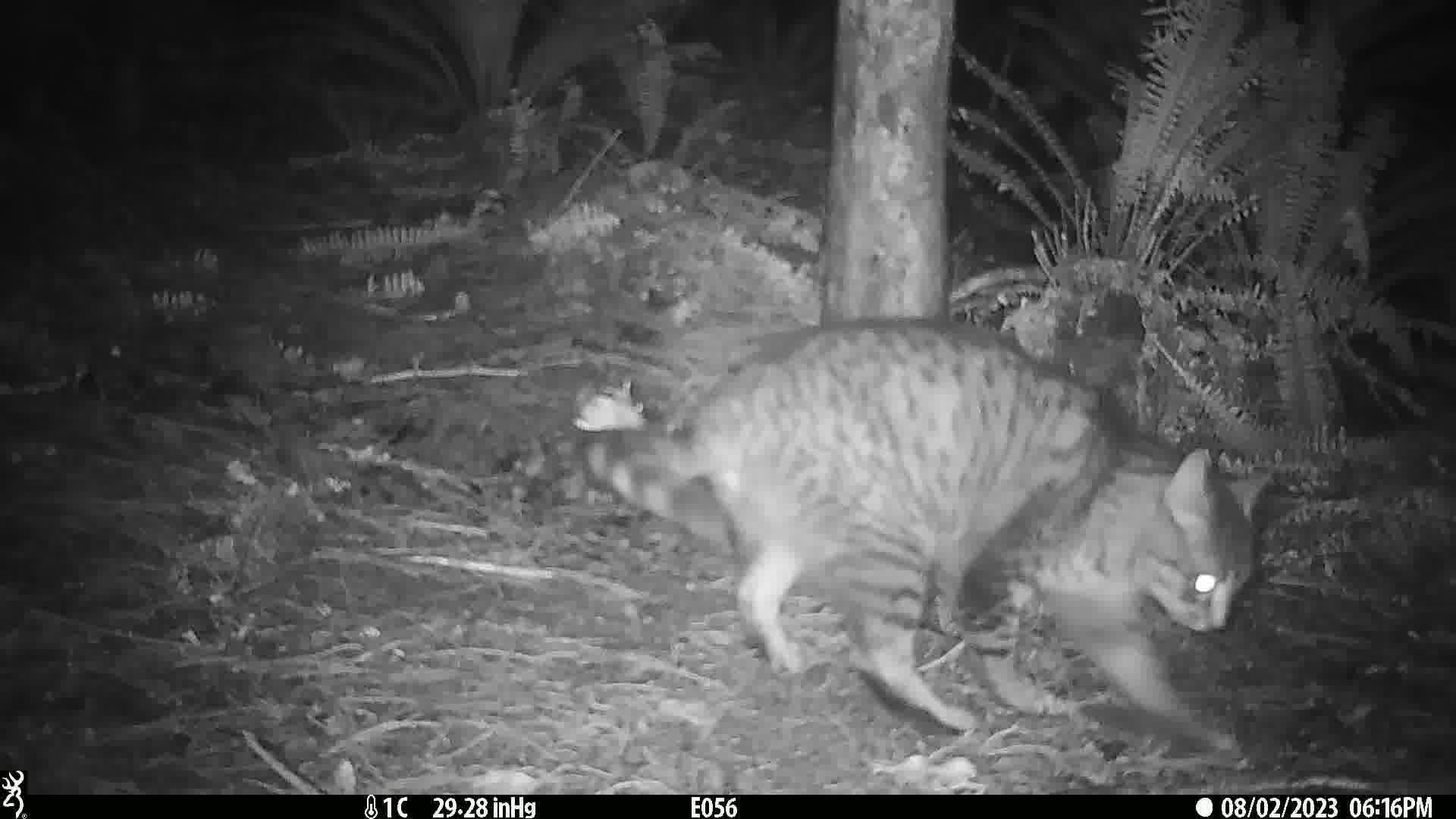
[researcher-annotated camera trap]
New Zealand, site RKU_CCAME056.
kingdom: Animalia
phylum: Chordata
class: Mammalia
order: Carnivora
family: Felidae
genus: Felis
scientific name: Felis catus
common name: domestic cat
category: cat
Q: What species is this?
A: Cat (domestic cat) (Felis catus).